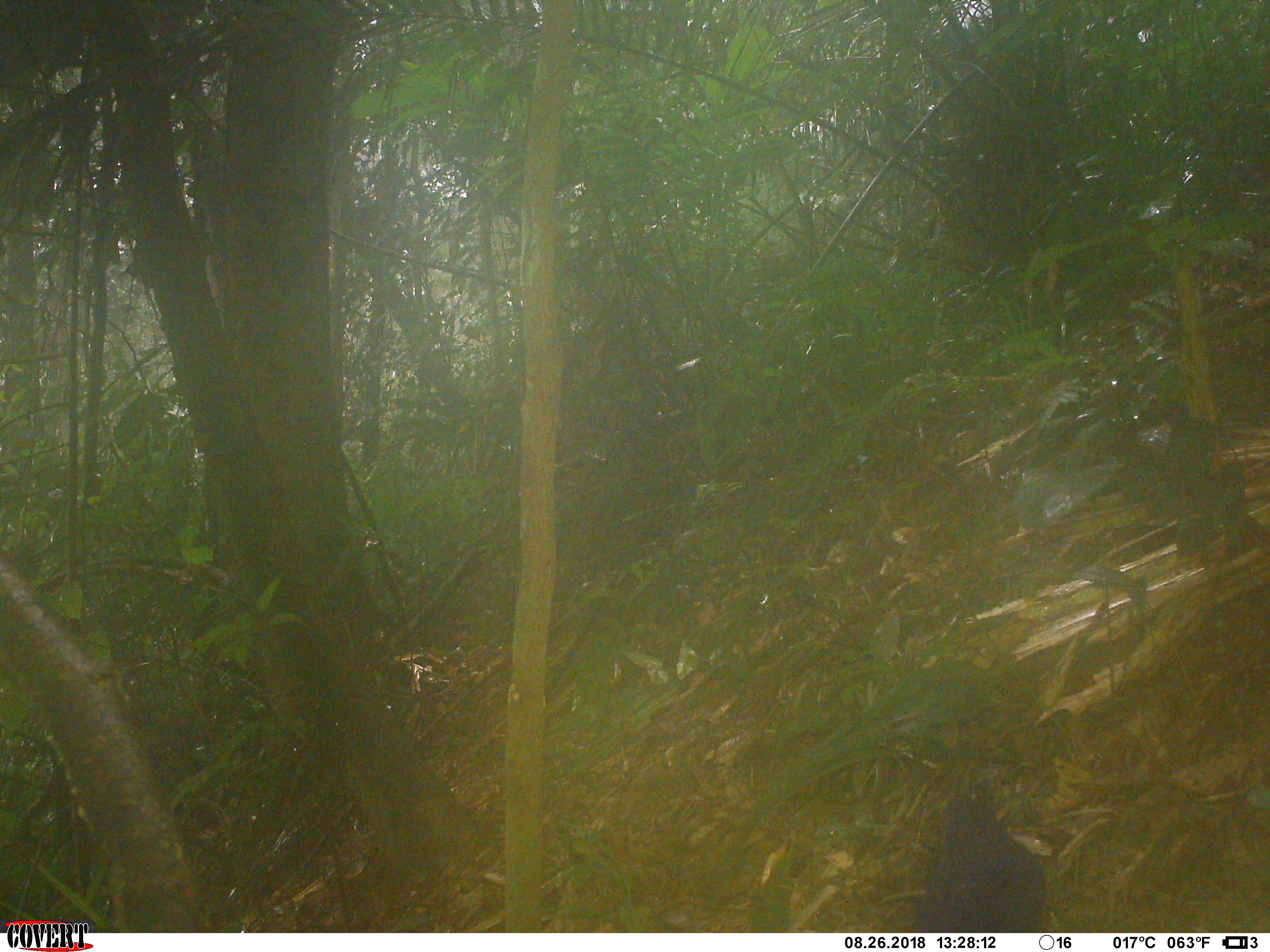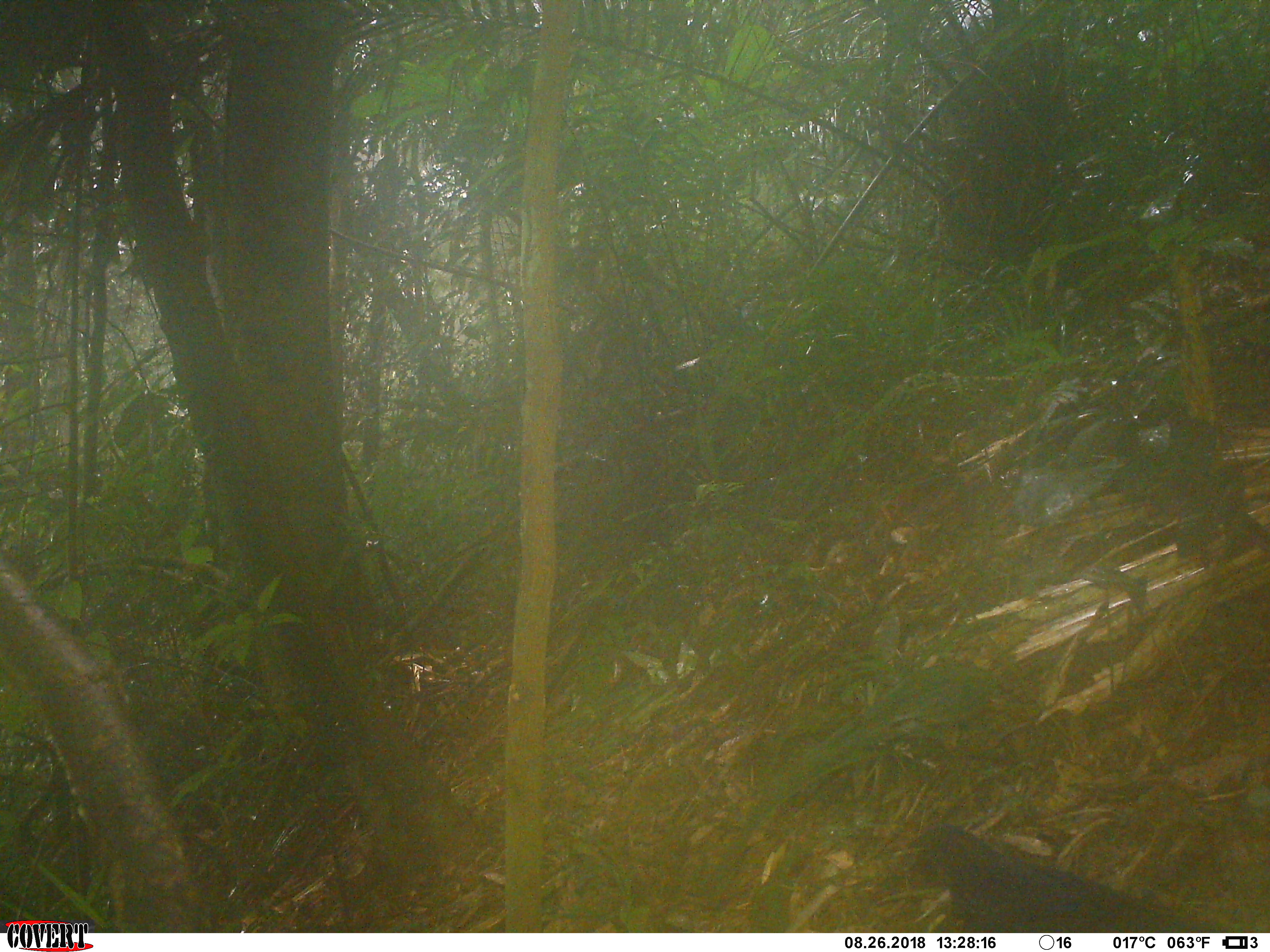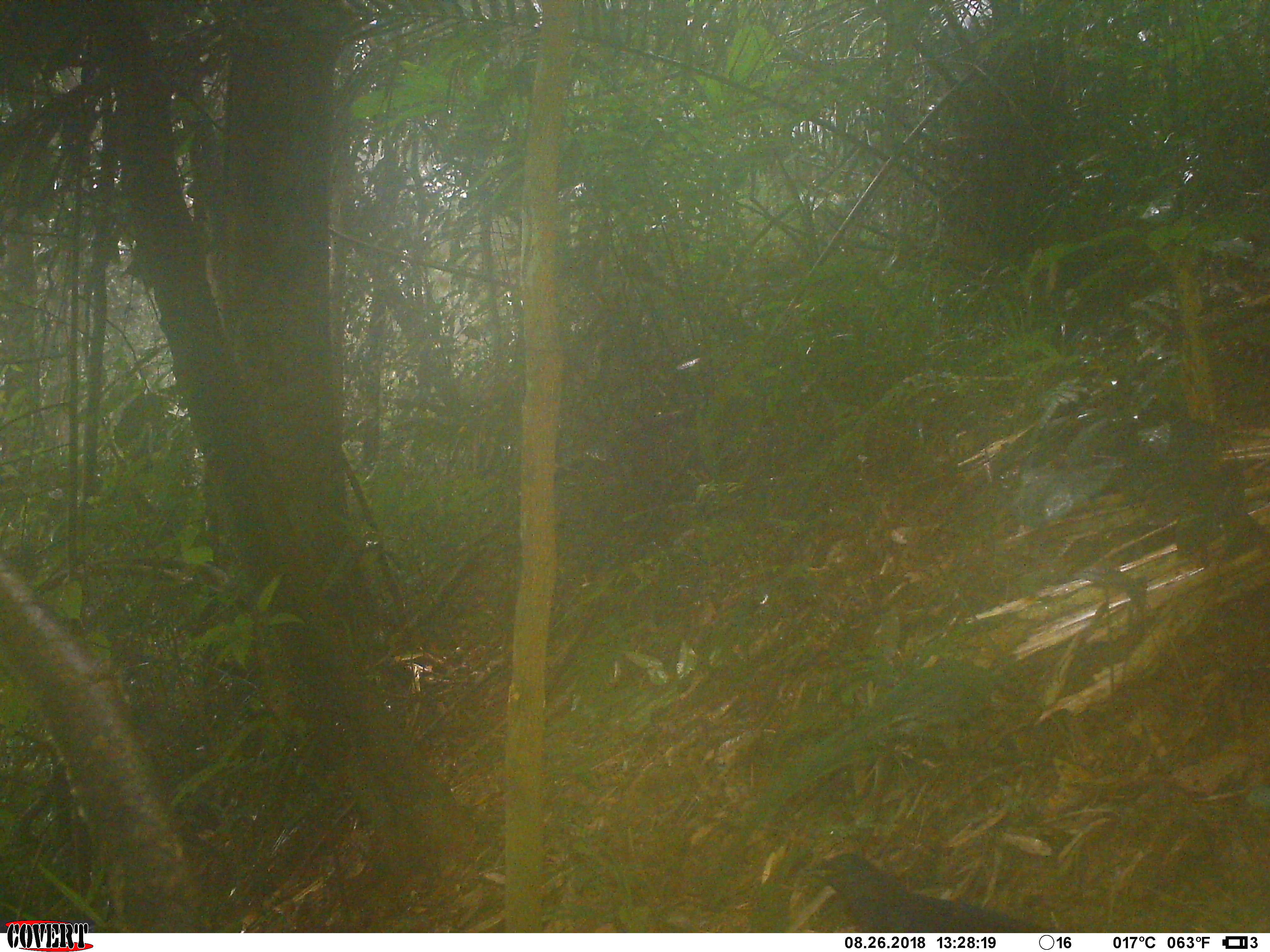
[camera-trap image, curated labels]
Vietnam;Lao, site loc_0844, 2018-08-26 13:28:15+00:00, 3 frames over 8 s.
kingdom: Animalia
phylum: Chordata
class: Aves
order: Passeriformes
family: Muscicapidae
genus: Myophonus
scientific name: Myophonus caeruleus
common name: blue whistling thrush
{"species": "blue whistling thrush (Myophonus caeruleus)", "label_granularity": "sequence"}